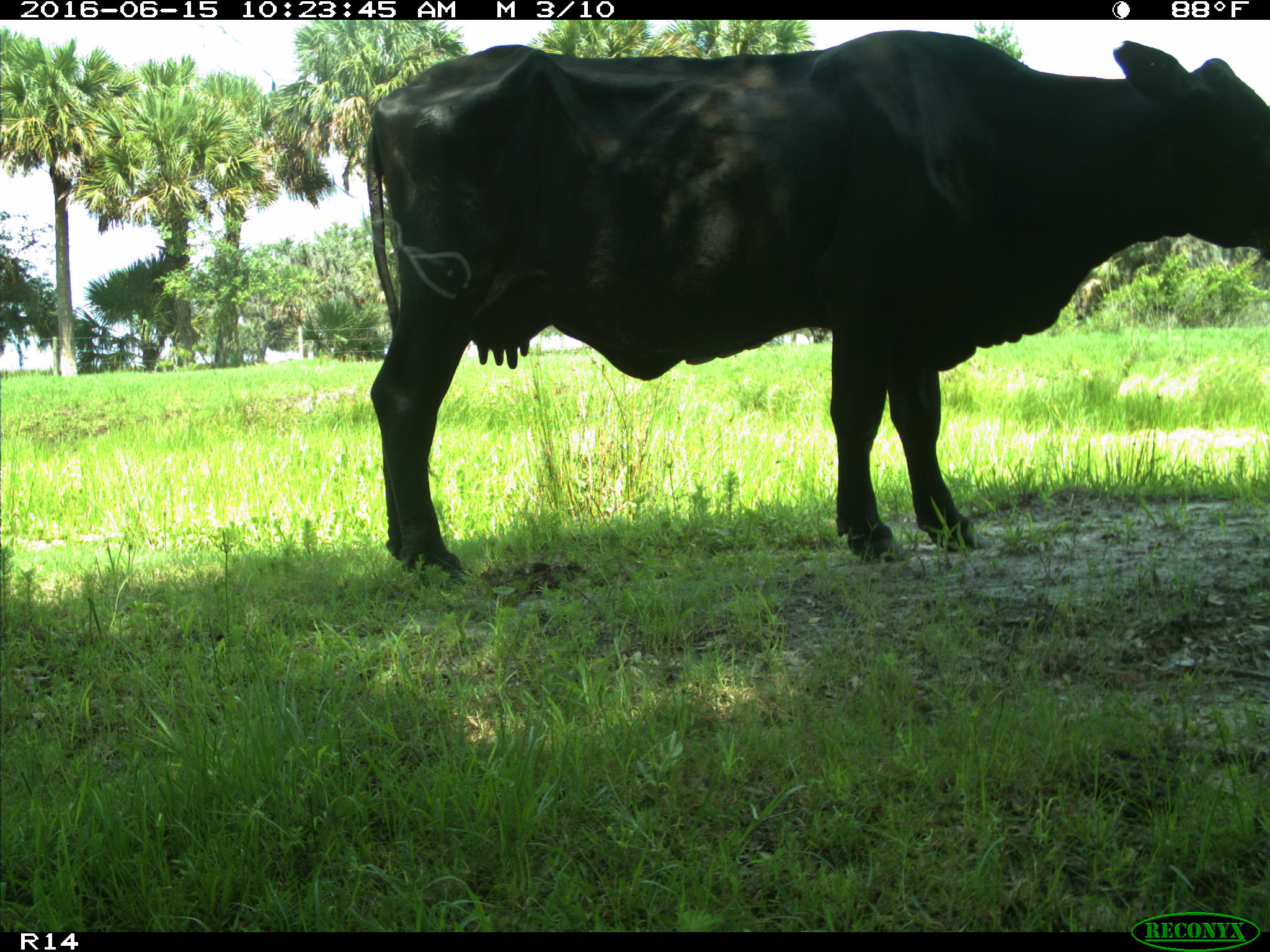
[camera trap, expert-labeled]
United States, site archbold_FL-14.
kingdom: Animalia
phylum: Chordata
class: Mammalia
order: Artiodactyla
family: Bovidae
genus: Bos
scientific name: Bos taurus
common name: domestic cow